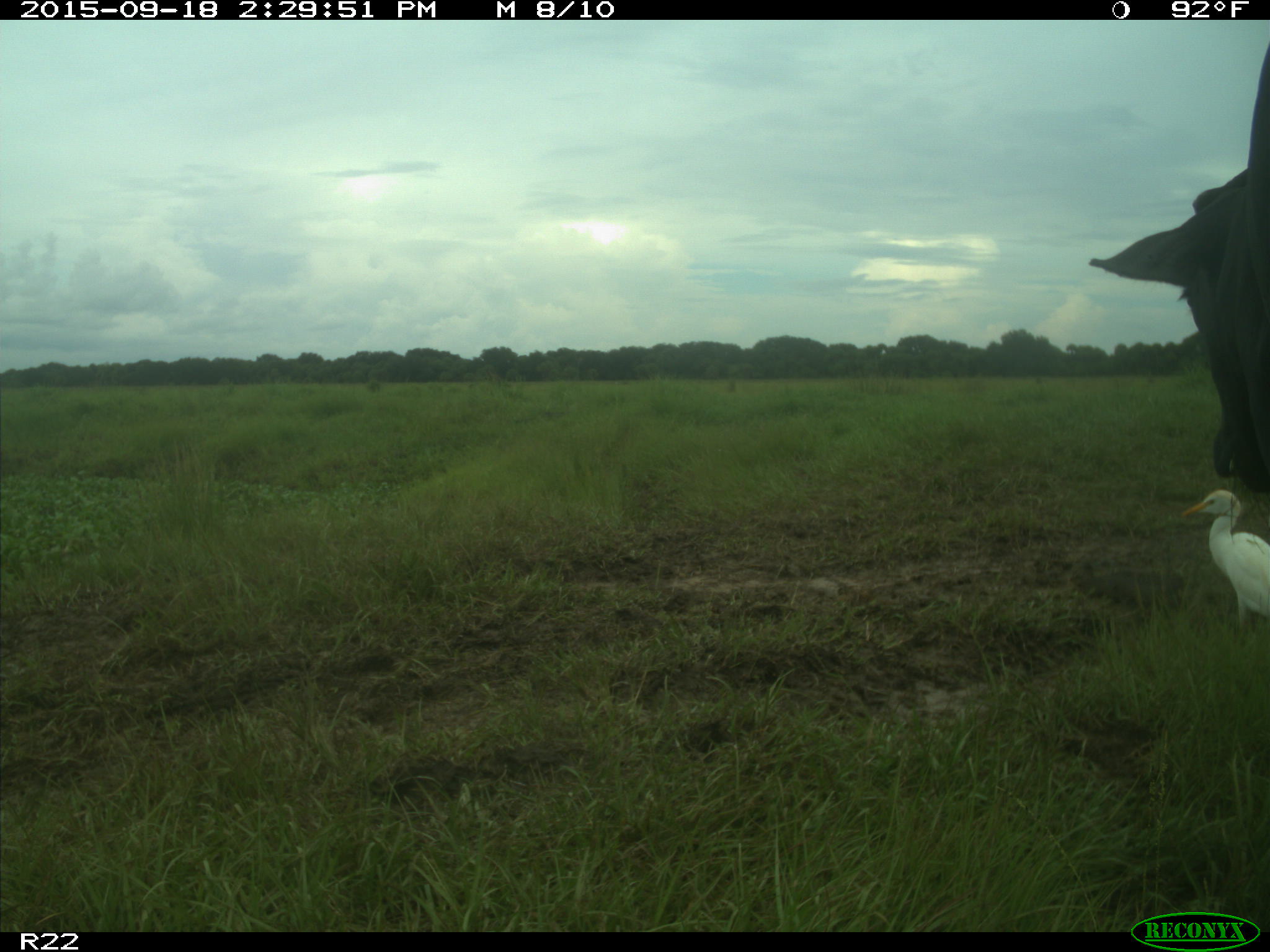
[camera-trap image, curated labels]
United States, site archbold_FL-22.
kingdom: Animalia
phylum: Chordata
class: Mammalia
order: Artiodactyla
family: Bovidae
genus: Bos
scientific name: Bos taurus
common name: domestic cow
Bos taurus (domestic cow).